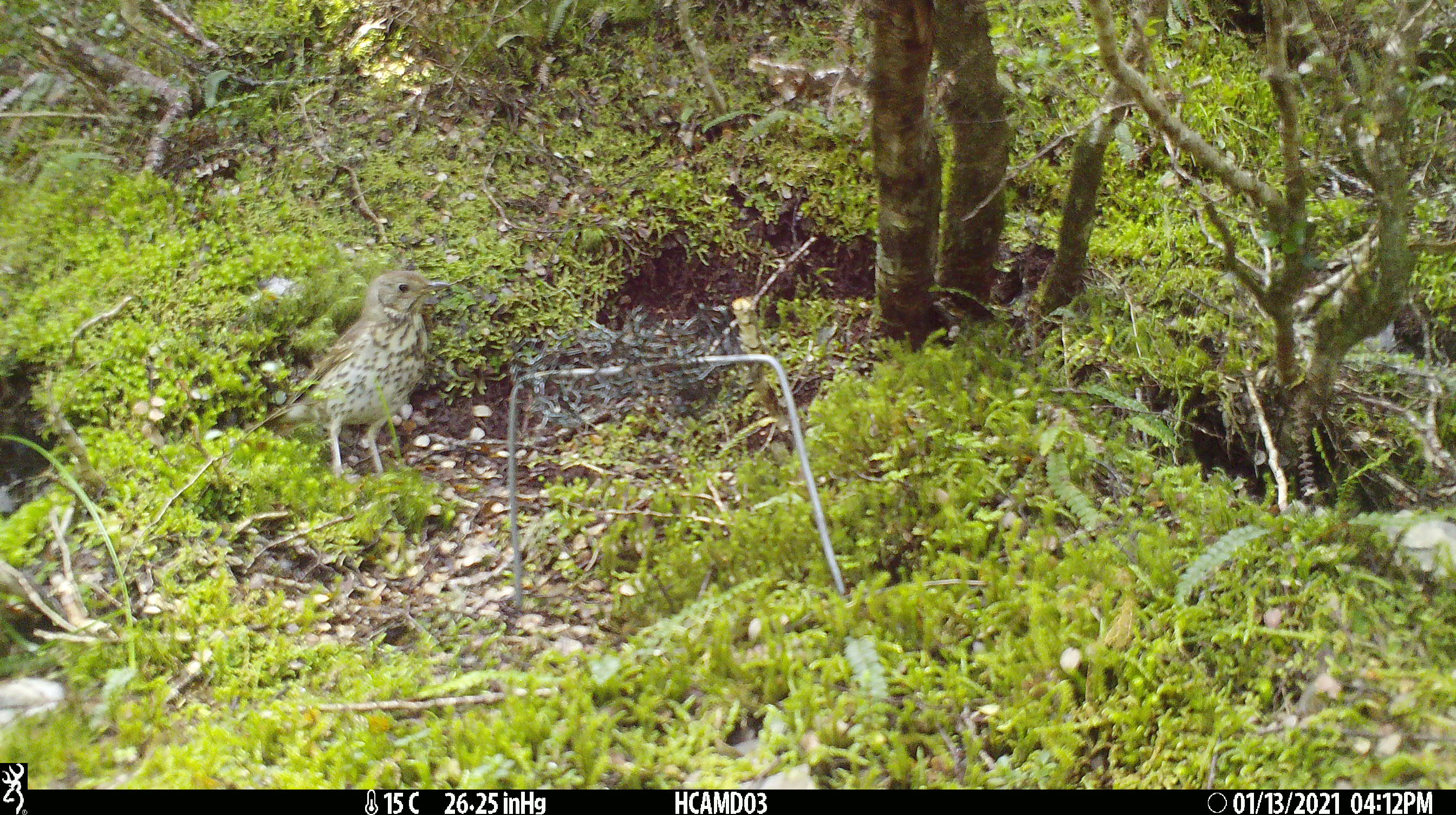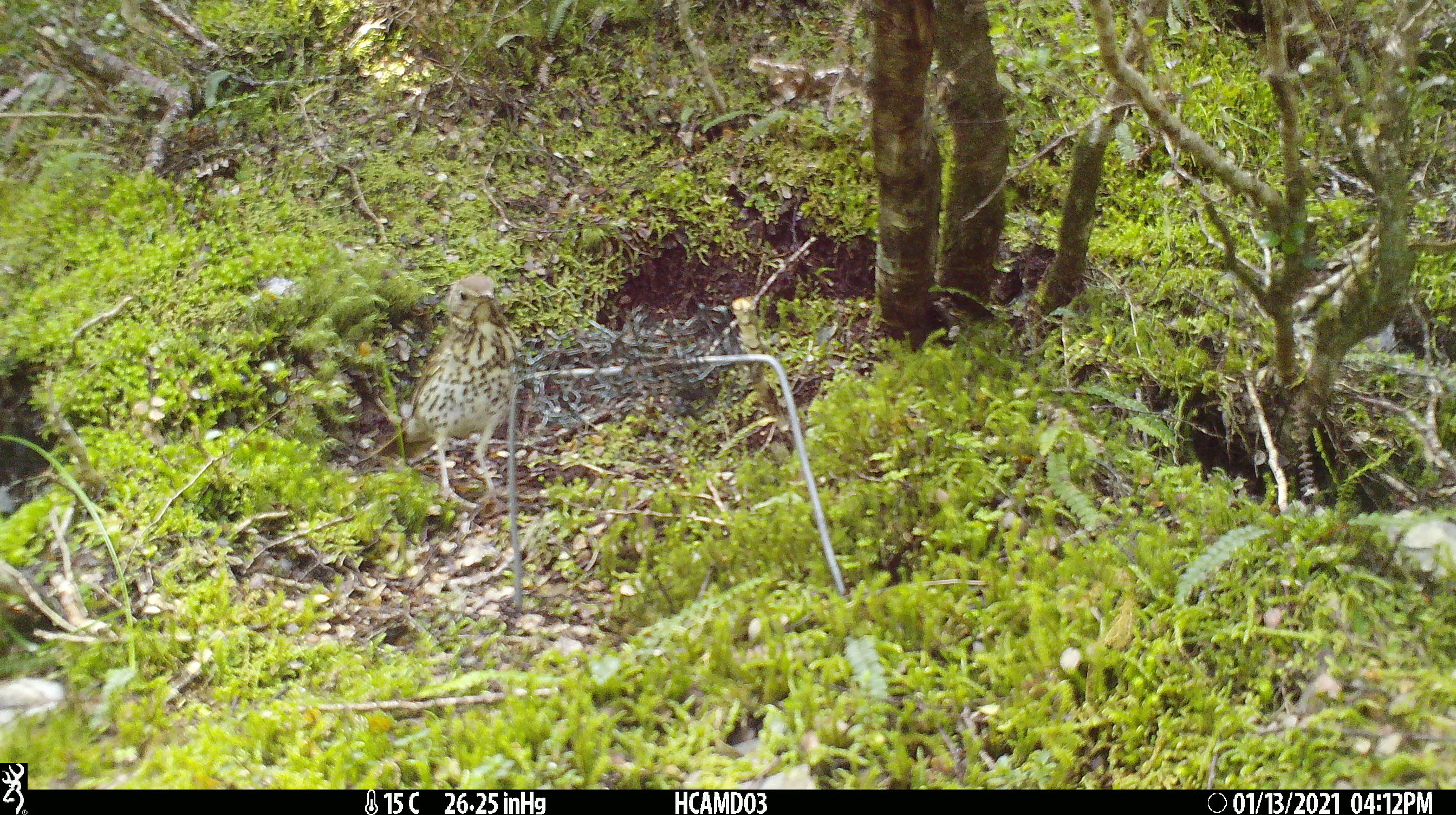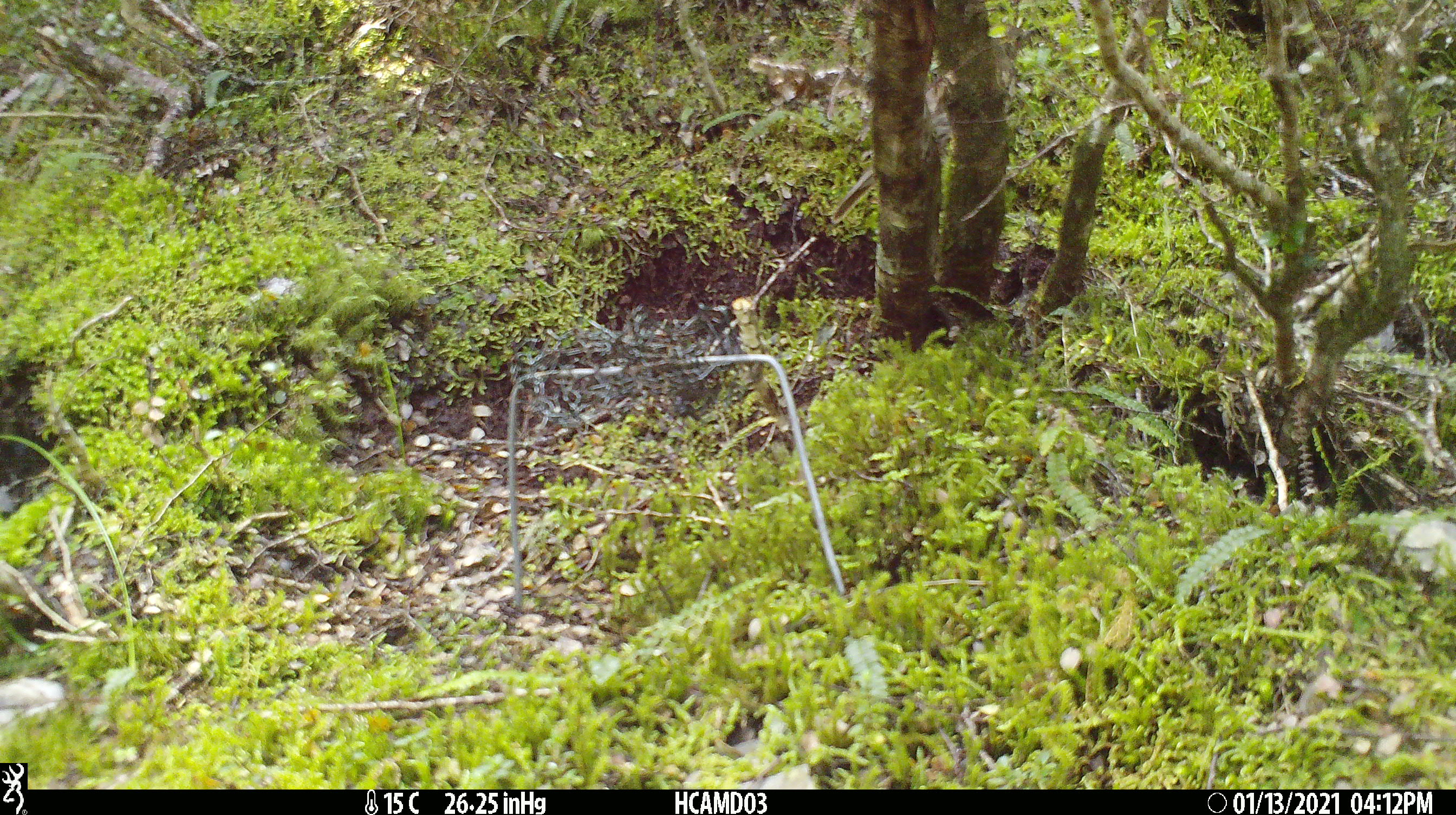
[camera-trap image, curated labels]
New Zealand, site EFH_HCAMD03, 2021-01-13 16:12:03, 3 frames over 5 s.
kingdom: Animalia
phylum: Chordata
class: Aves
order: Passeriformes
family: Turdidae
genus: Turdus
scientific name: Turdus philomelos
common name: song thrush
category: thrush